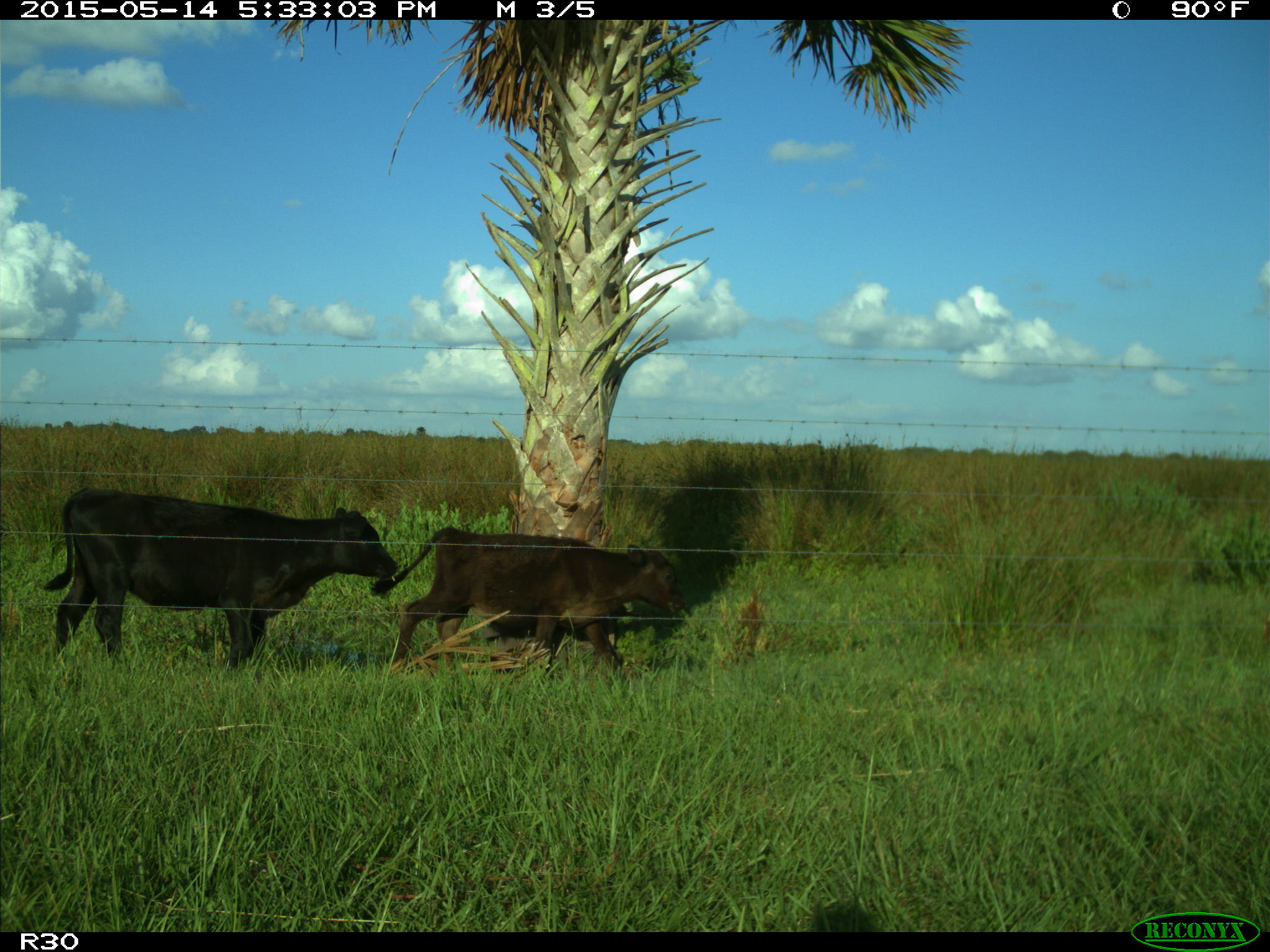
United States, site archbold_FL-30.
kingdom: Animalia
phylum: Chordata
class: Mammalia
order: Artiodactyla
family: Bovidae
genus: Bos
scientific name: Bos taurus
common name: domestic cow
Bos taurus (domestic cow).